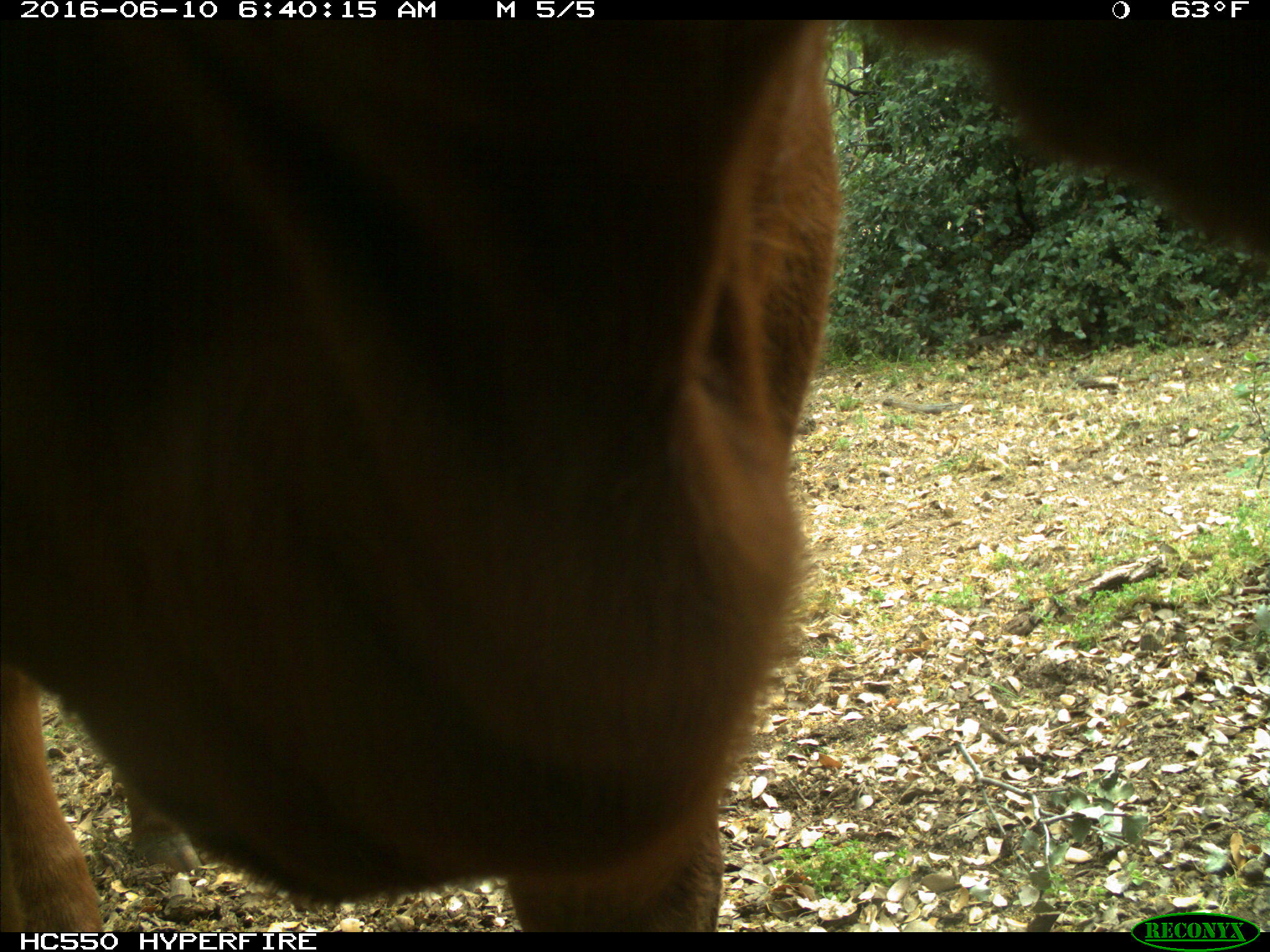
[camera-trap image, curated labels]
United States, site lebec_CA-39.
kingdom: Animalia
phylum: Chordata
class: Mammalia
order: Artiodactyla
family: Bovidae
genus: Bos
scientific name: Bos taurus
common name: domestic cow